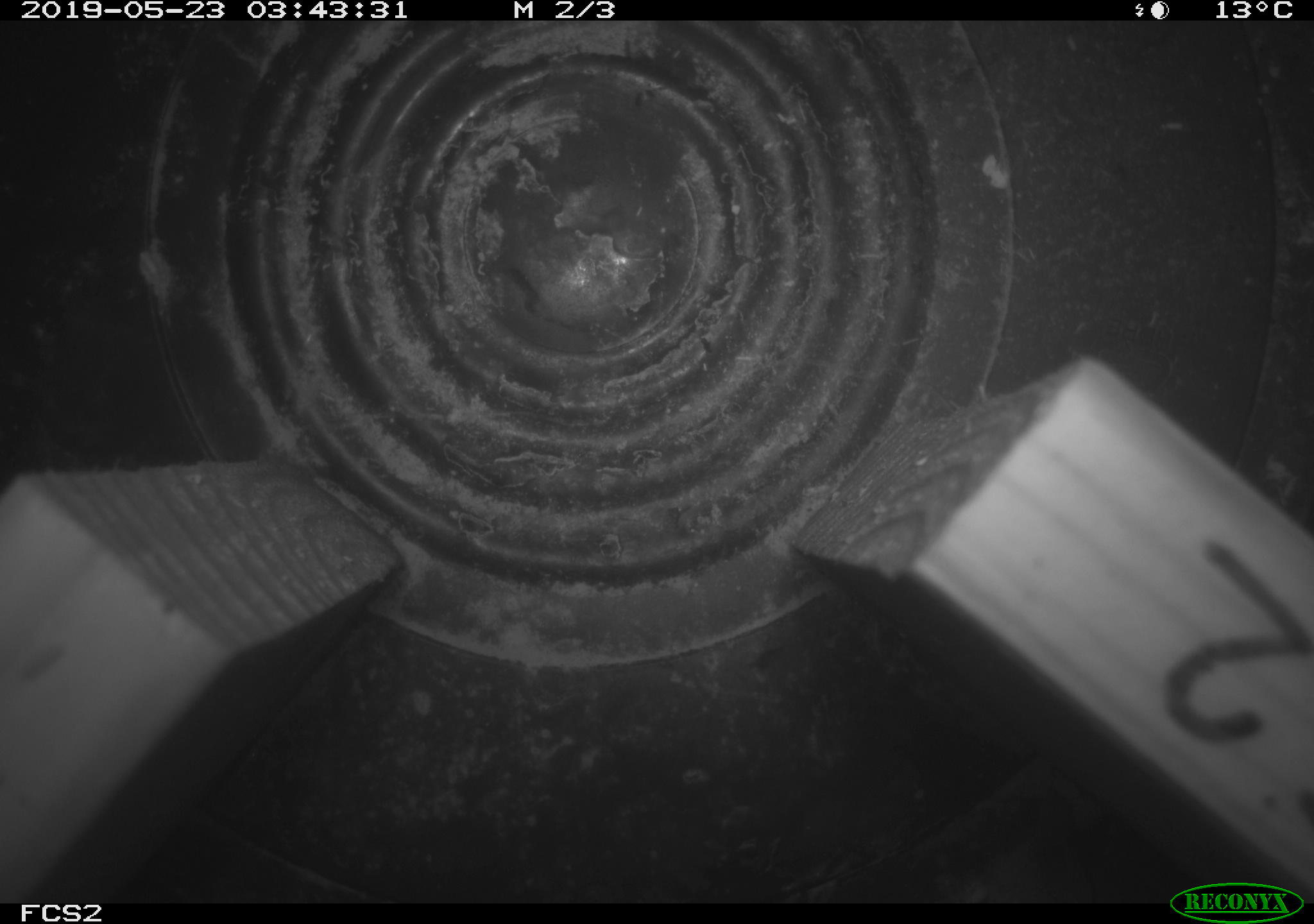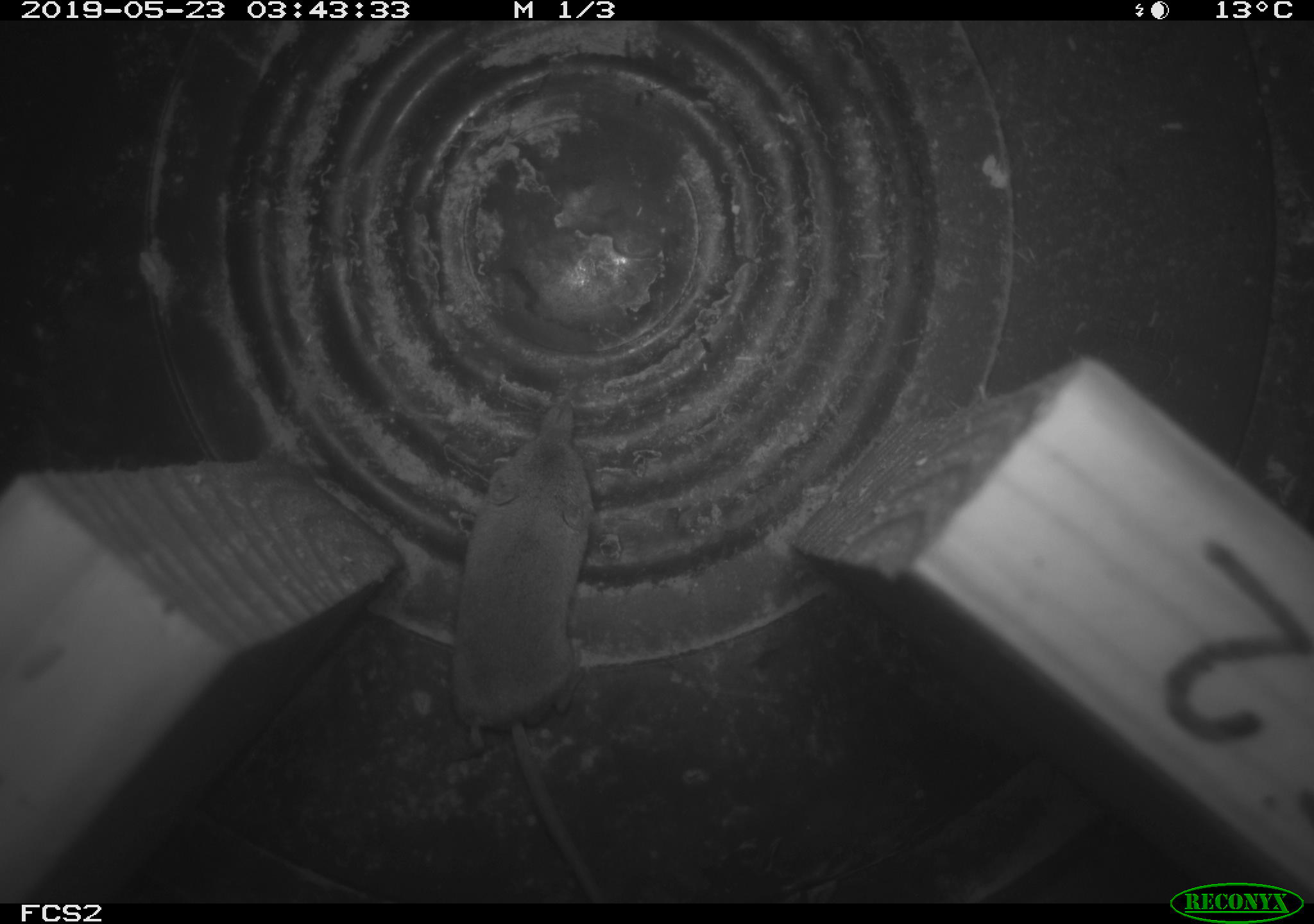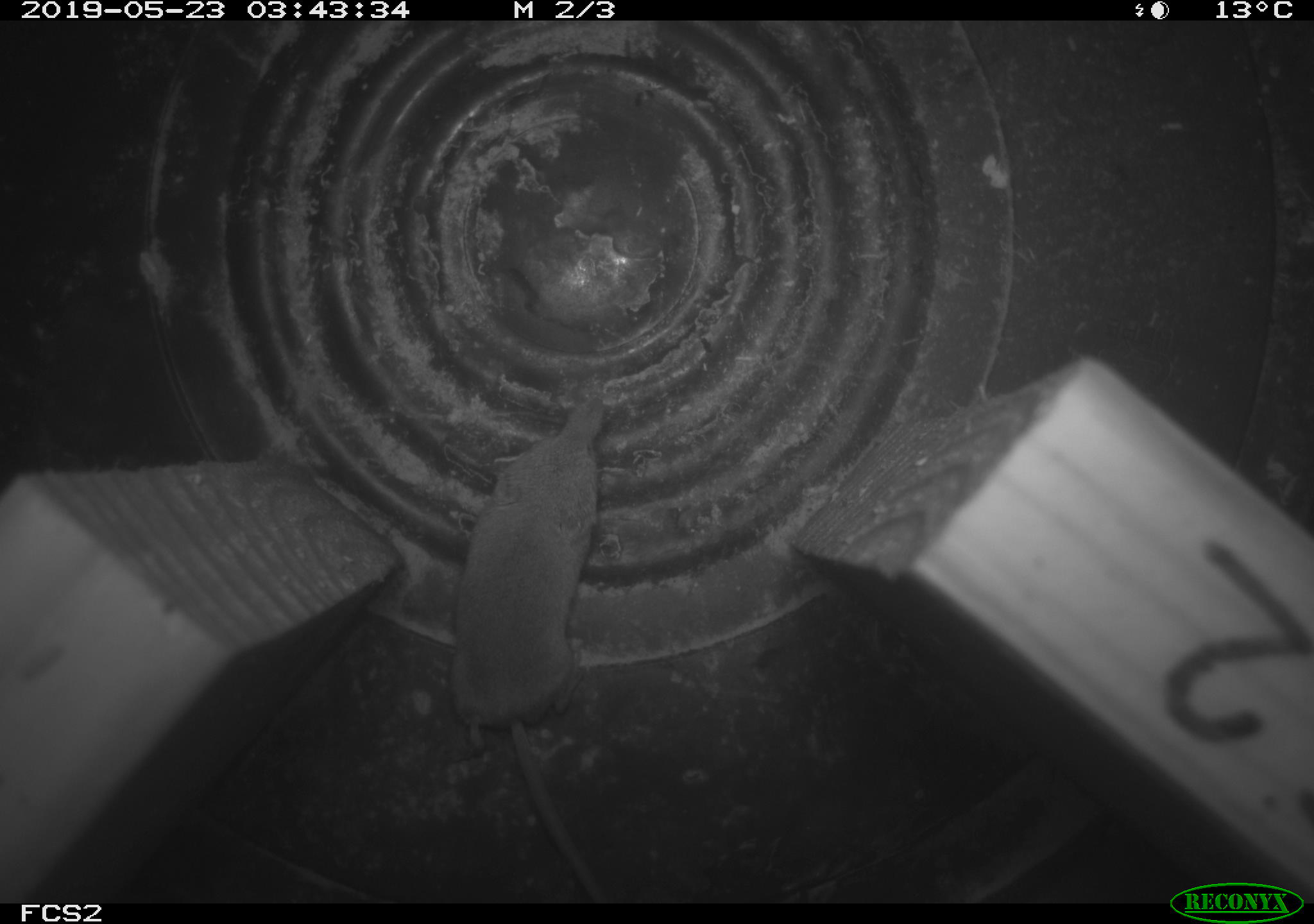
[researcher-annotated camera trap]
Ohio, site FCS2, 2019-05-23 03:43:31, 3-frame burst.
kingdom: Animalia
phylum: Chordata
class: Mammalia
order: Eulipotyphla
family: Soricidae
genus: Sorex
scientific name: Sorex cinereus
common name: masked shrew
Masked shrew (Sorex cinereus).